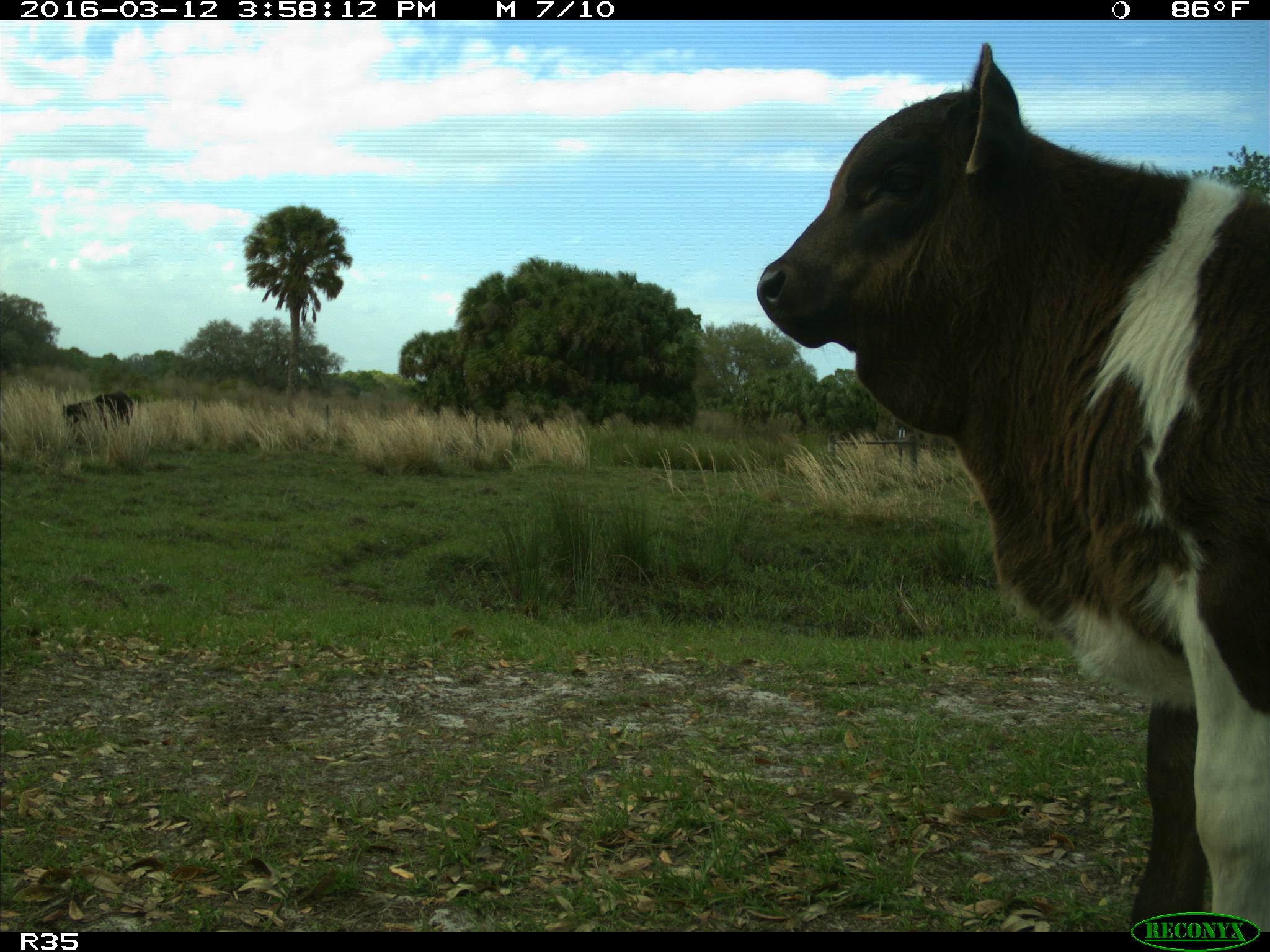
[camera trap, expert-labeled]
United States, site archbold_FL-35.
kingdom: Animalia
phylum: Chordata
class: Mammalia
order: Artiodactyla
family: Bovidae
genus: Bos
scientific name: Bos taurus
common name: domestic cow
Bos taurus (domestic cow).